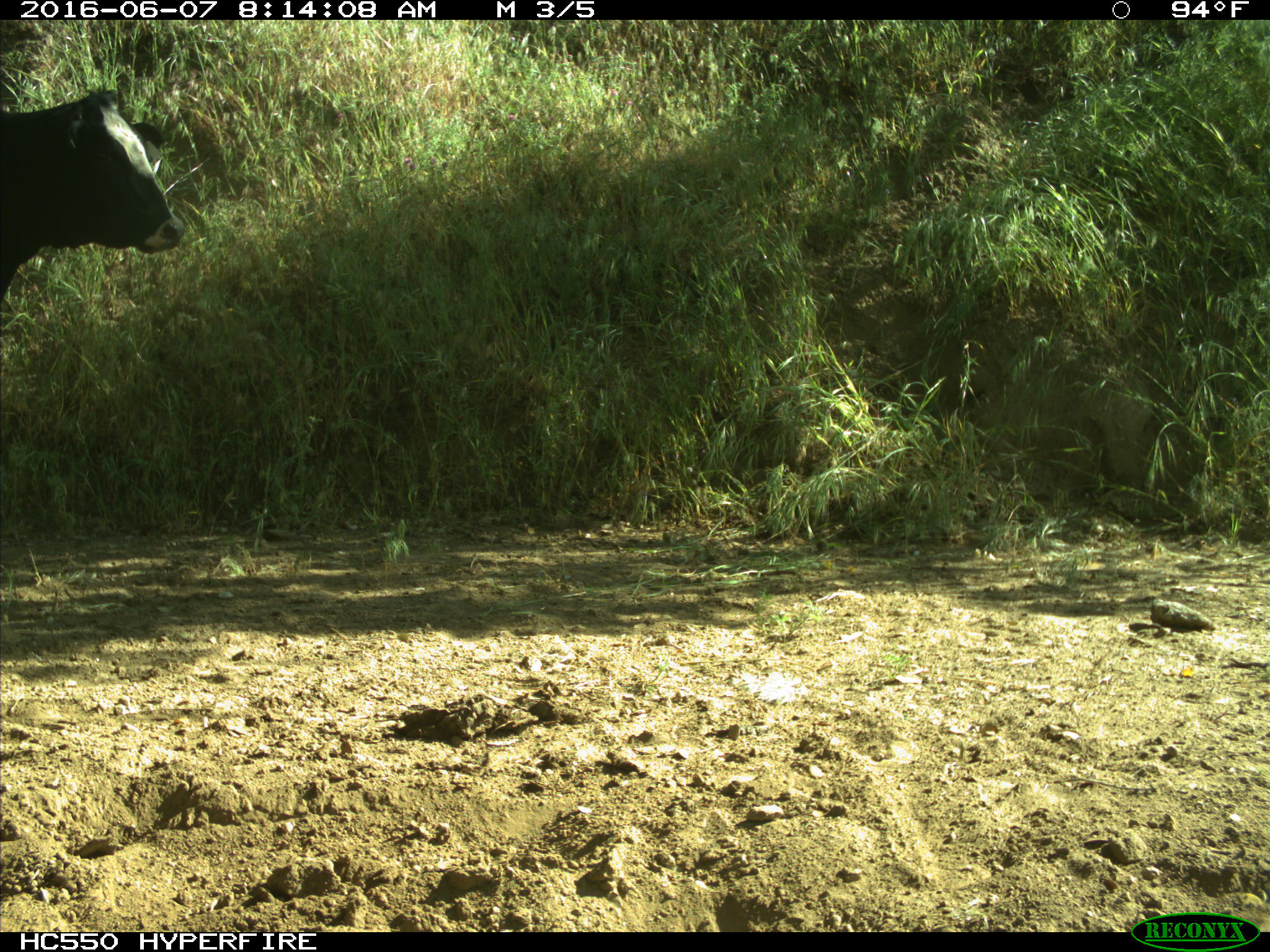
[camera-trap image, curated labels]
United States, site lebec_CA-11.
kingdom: Animalia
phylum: Chordata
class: Mammalia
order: Artiodactyla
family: Bovidae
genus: Bos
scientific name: Bos taurus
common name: domestic cow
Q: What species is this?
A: Bos taurus (domestic cow).